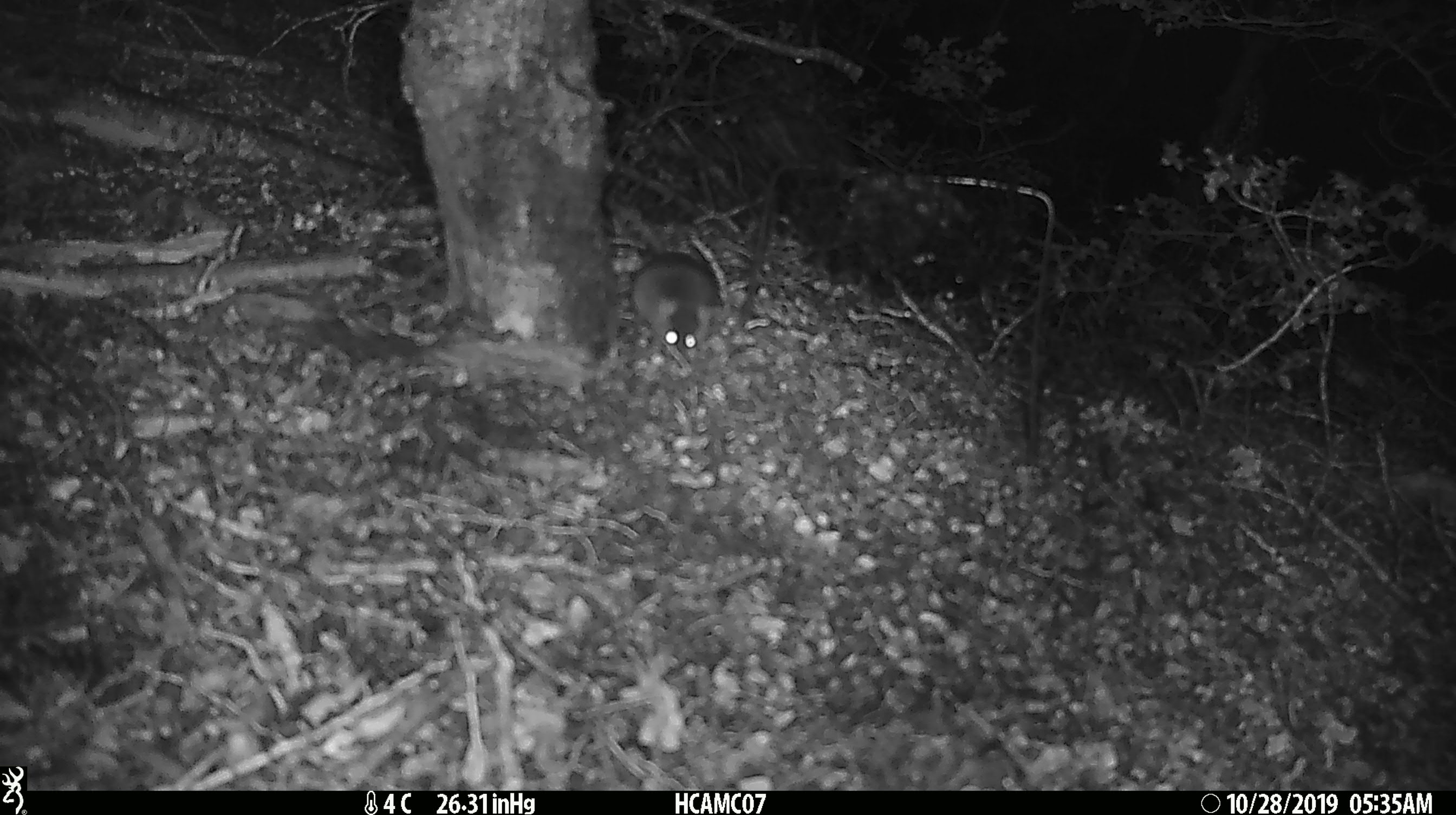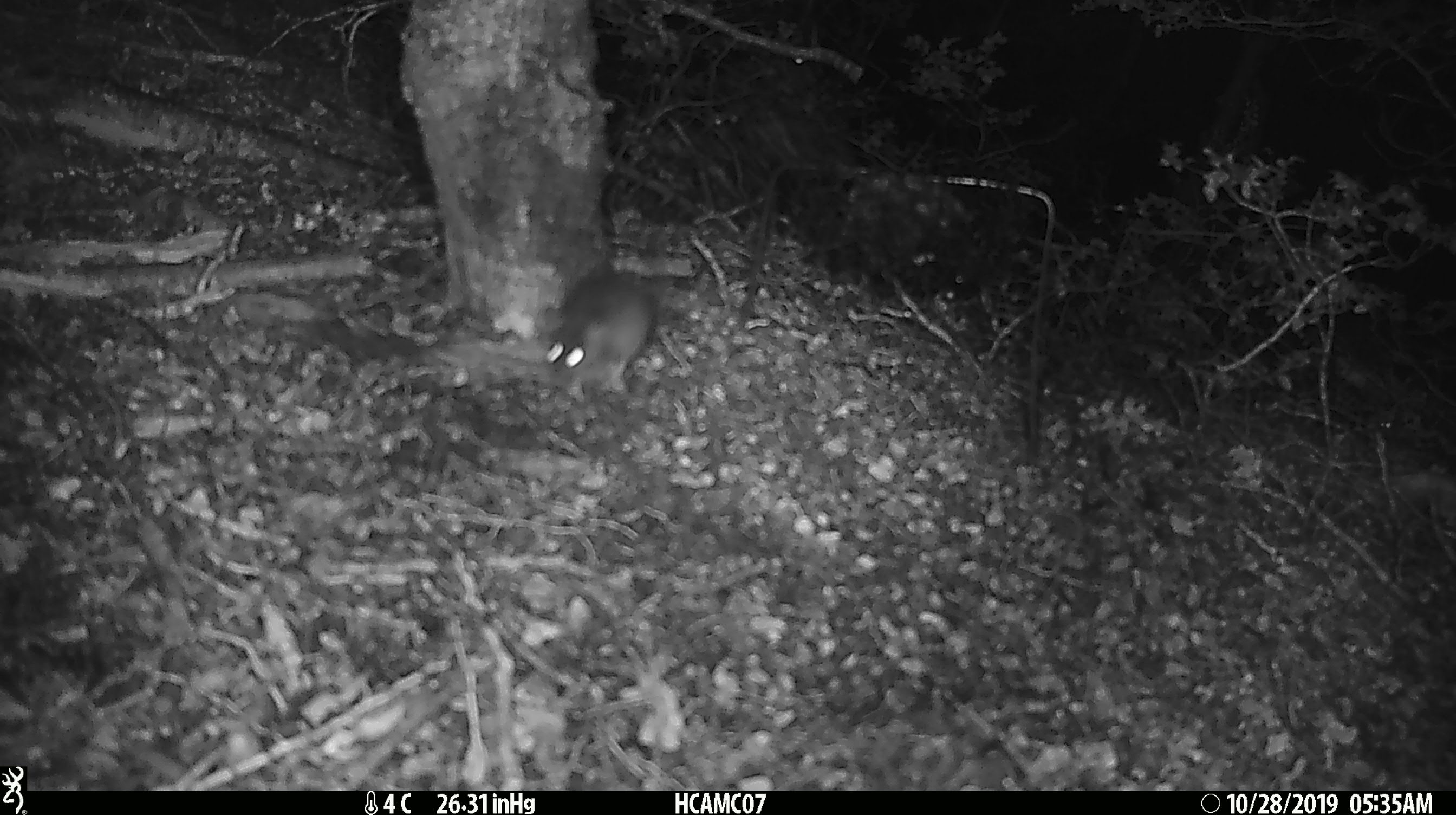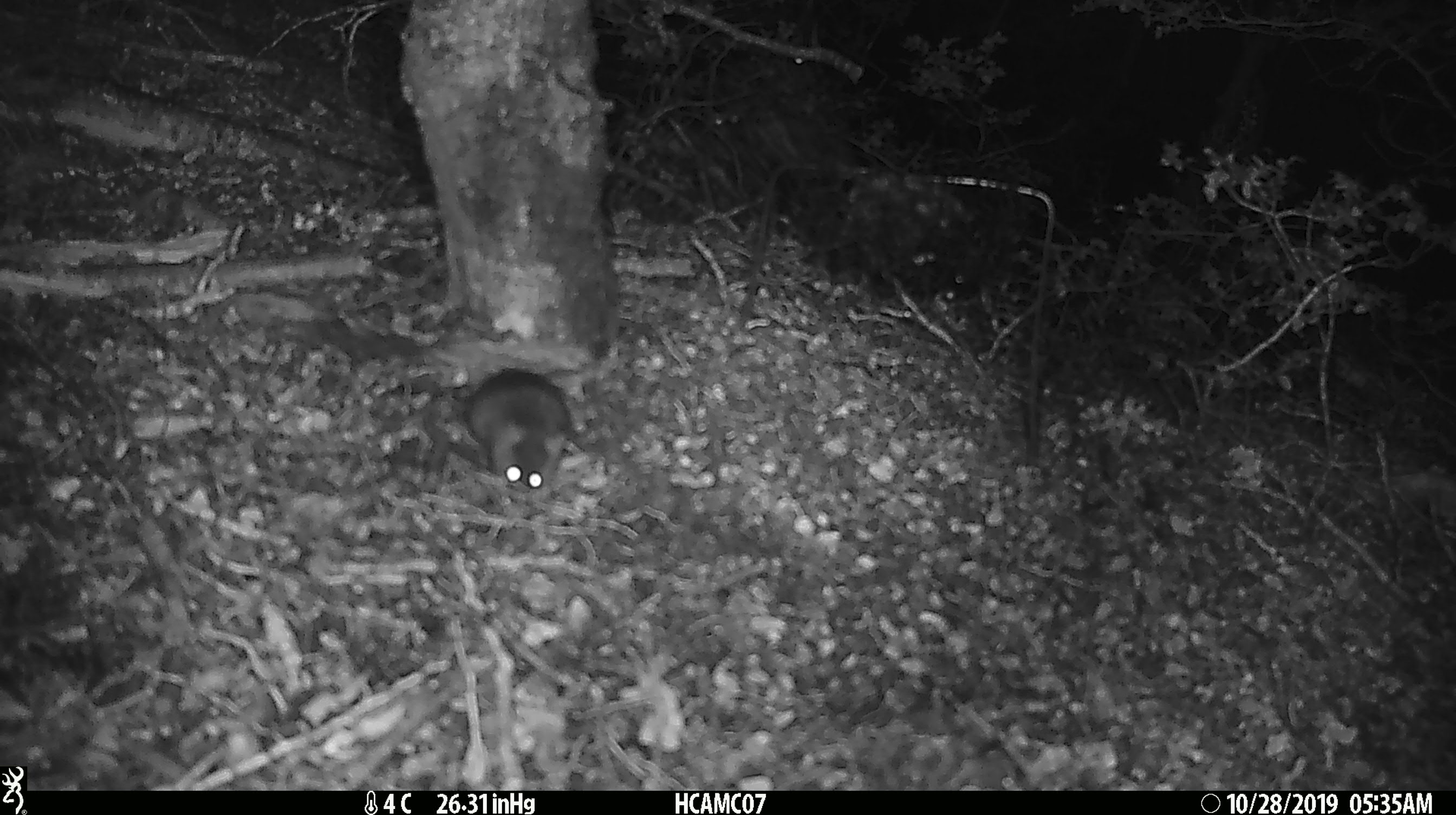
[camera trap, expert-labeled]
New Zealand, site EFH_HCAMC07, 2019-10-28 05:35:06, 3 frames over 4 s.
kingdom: Animalia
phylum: Chordata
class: Mammalia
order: Rodentia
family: Muridae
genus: Mus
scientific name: Mus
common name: mouse